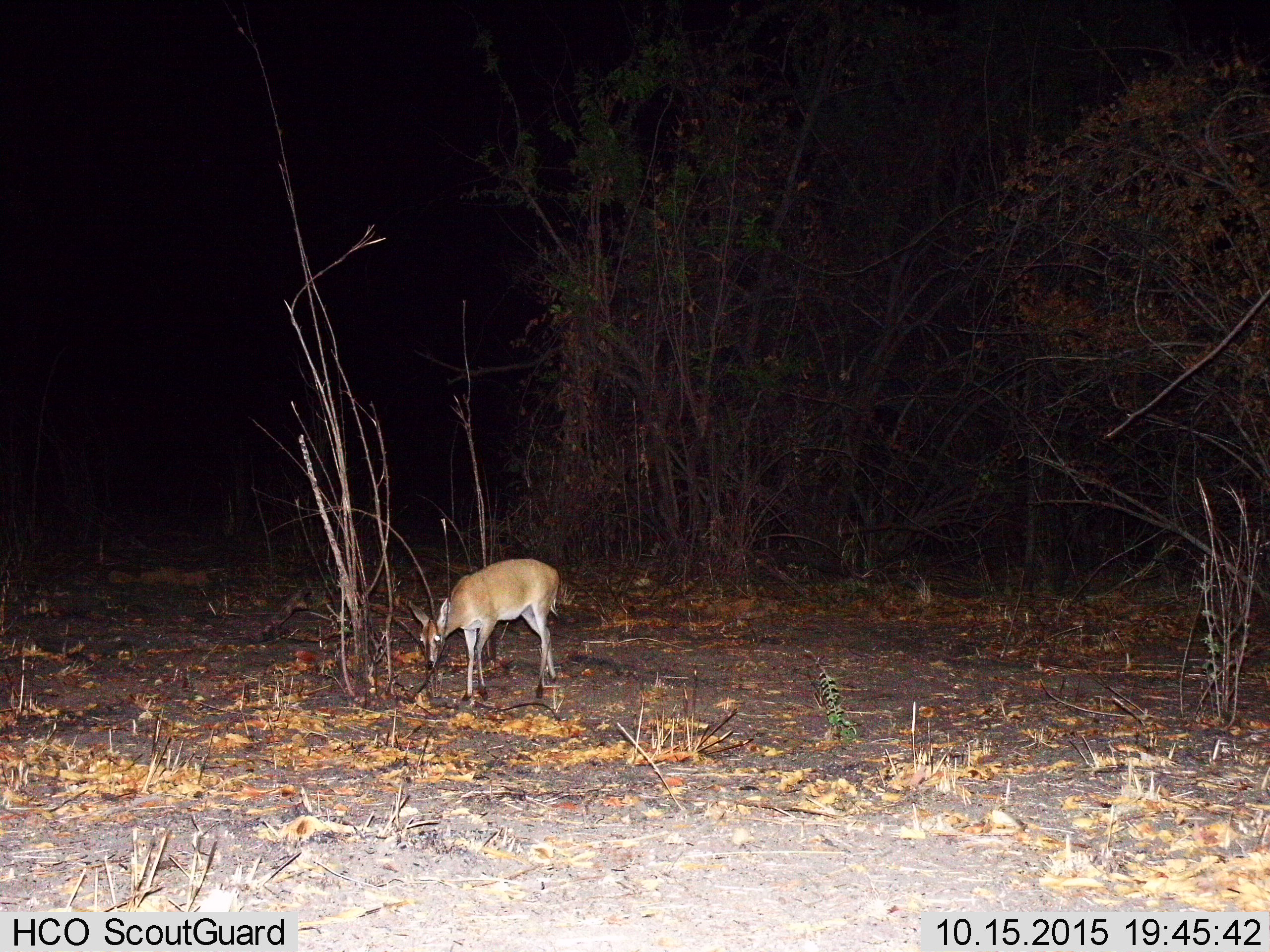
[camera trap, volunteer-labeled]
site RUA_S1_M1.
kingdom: Animalia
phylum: Chordata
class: Mammalia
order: Artiodactyla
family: Bovidae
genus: Sylvicapra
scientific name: Sylvicapra grimmia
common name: common duiker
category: duikercommongrey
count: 1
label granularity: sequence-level